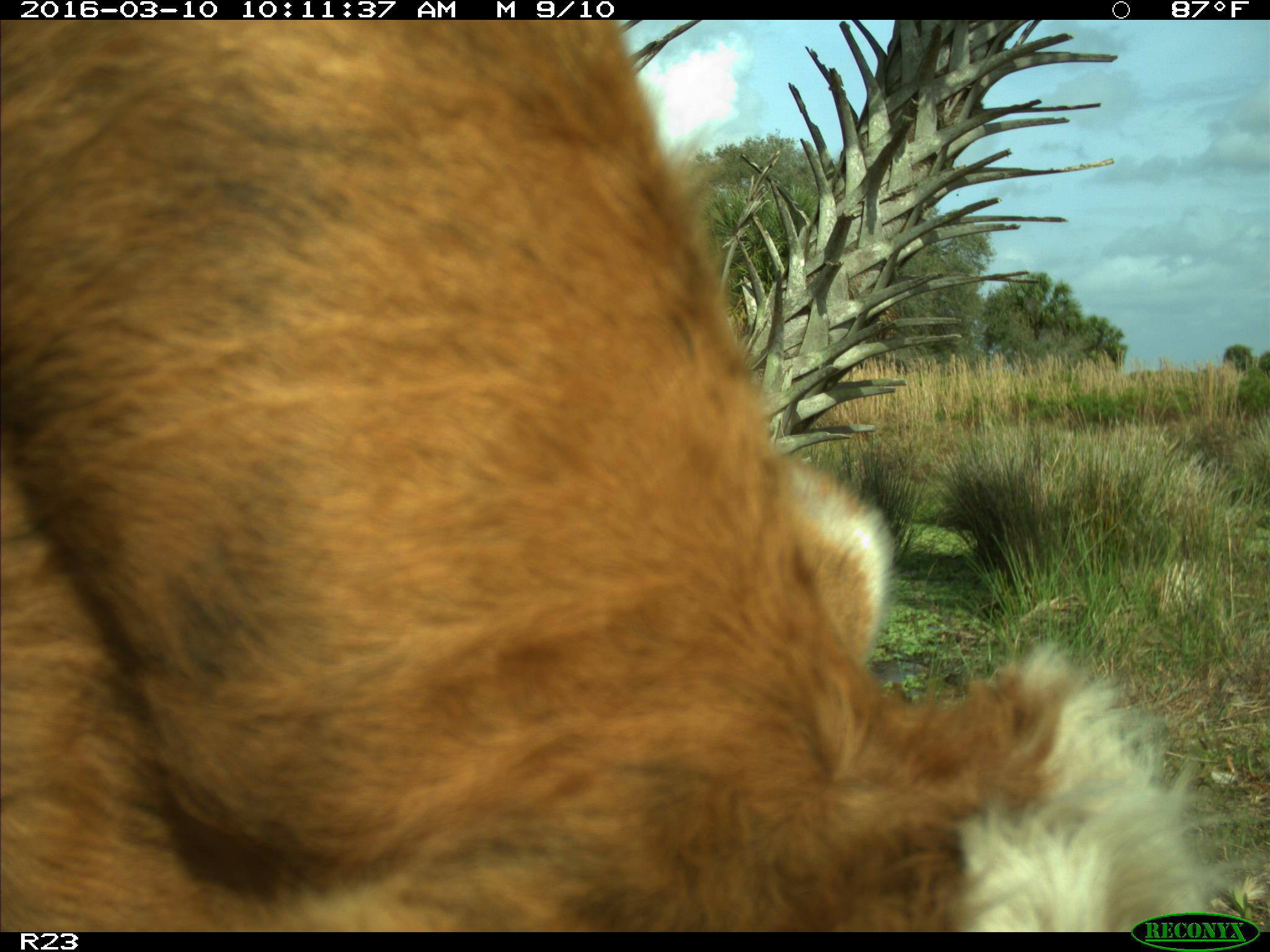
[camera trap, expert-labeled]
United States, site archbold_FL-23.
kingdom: Animalia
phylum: Chordata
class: Mammalia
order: Artiodactyla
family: Bovidae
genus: Bos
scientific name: Bos taurus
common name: domestic cow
Bos taurus (domestic cow).